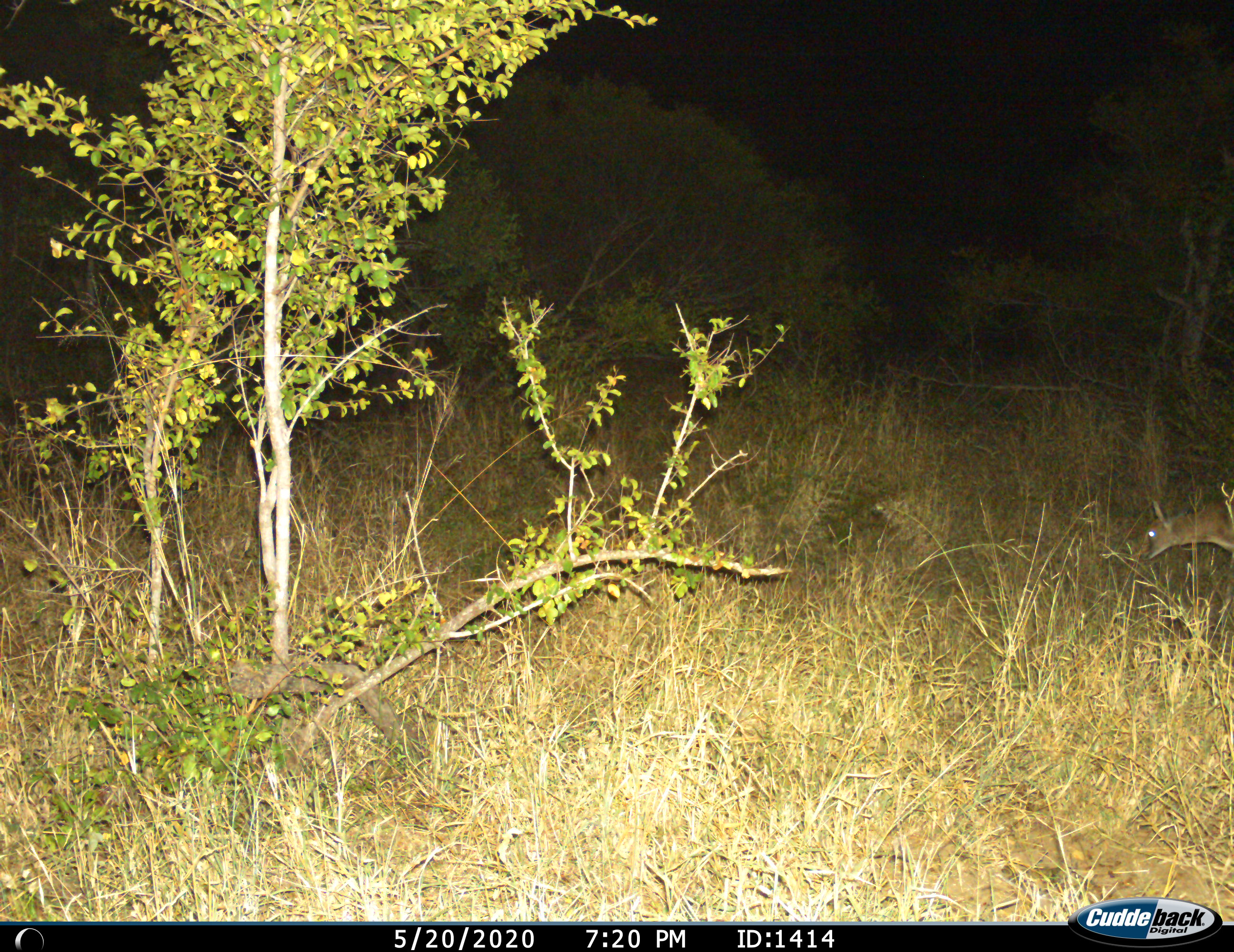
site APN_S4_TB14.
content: unidentified animal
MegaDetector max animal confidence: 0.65